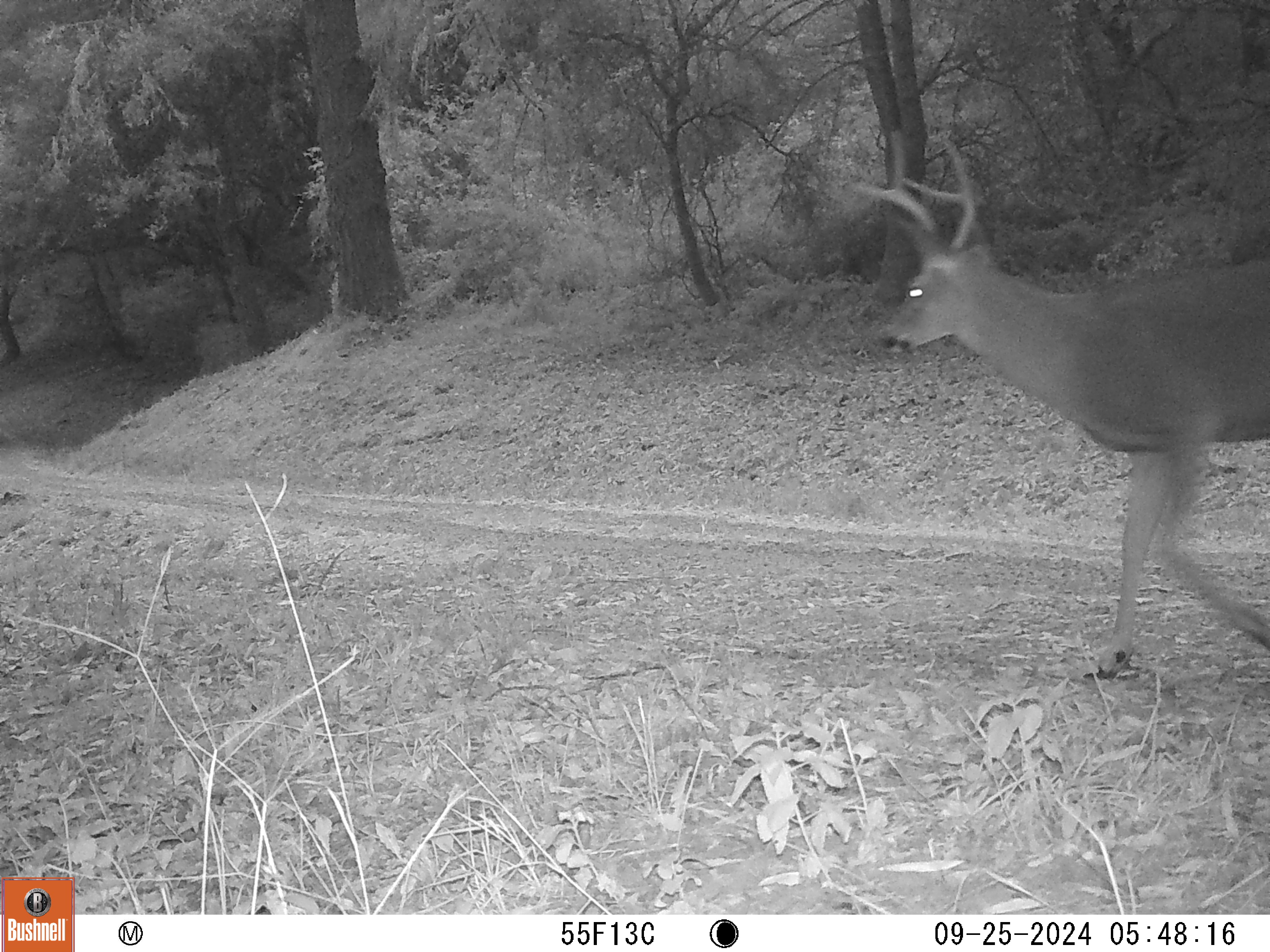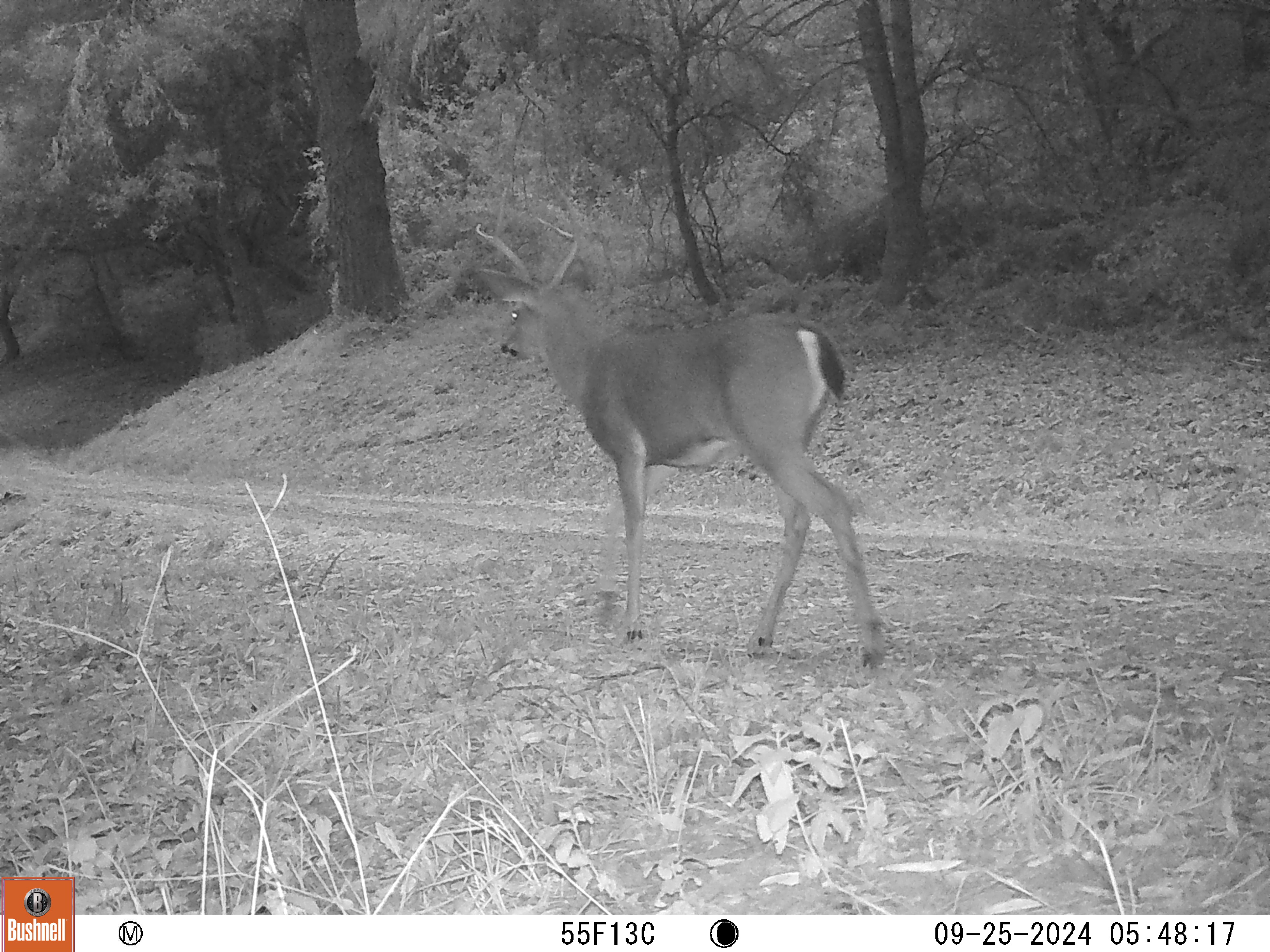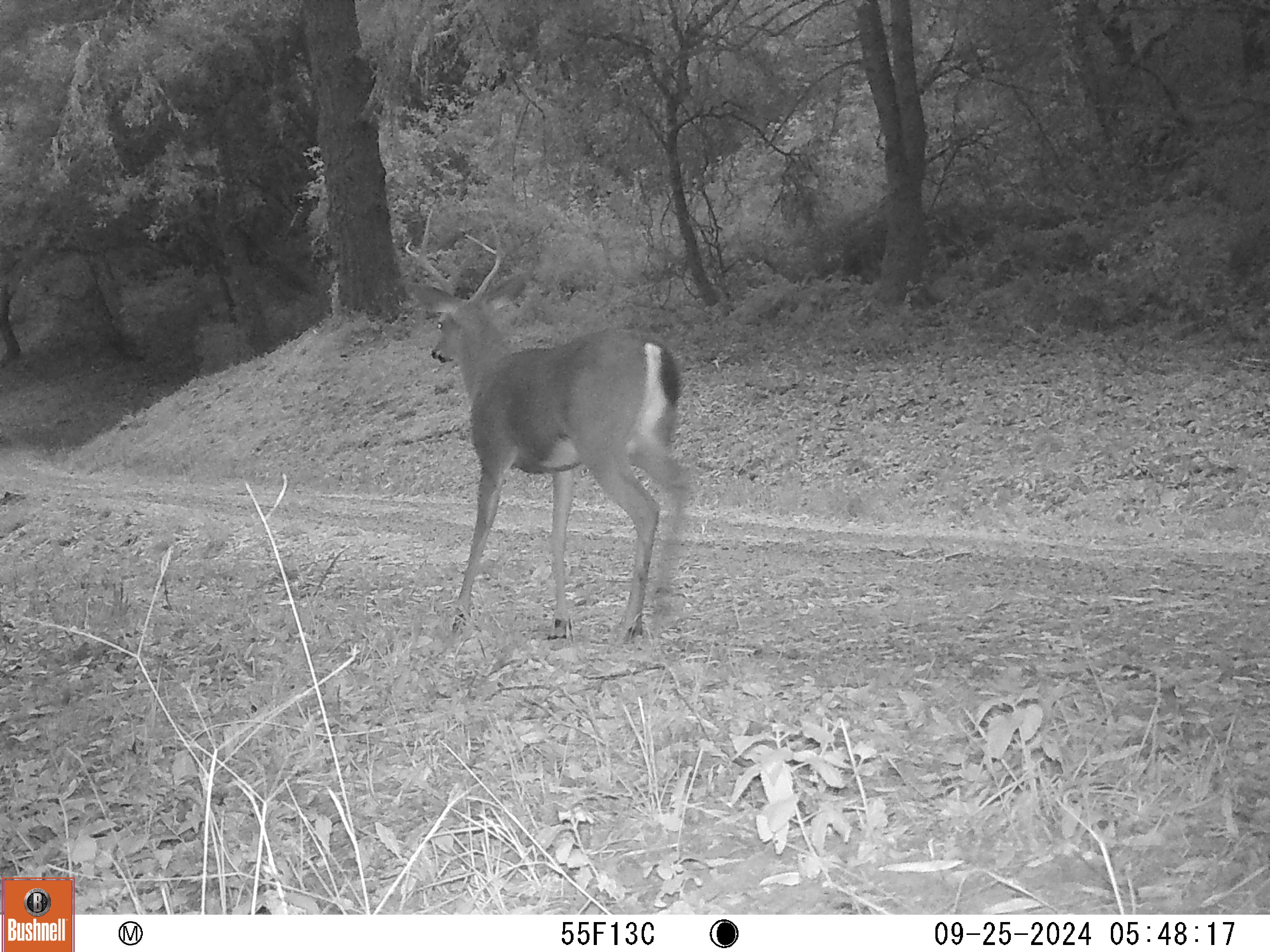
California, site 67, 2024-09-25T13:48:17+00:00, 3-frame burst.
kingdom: Animalia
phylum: Chordata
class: Mammalia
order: Artiodactyla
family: Cervidae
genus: Odocoileus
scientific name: Odocoileus hemionus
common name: mule deer